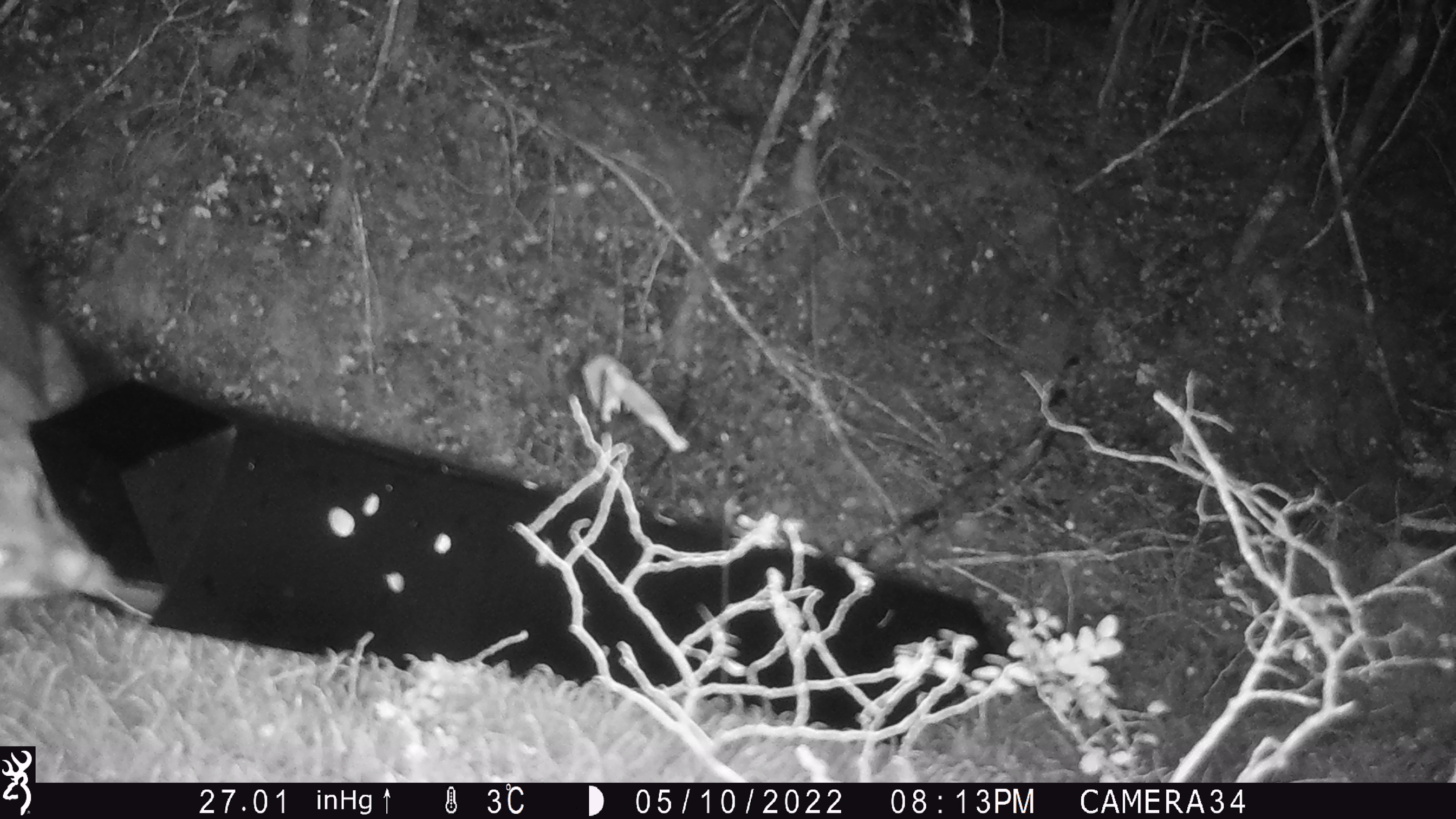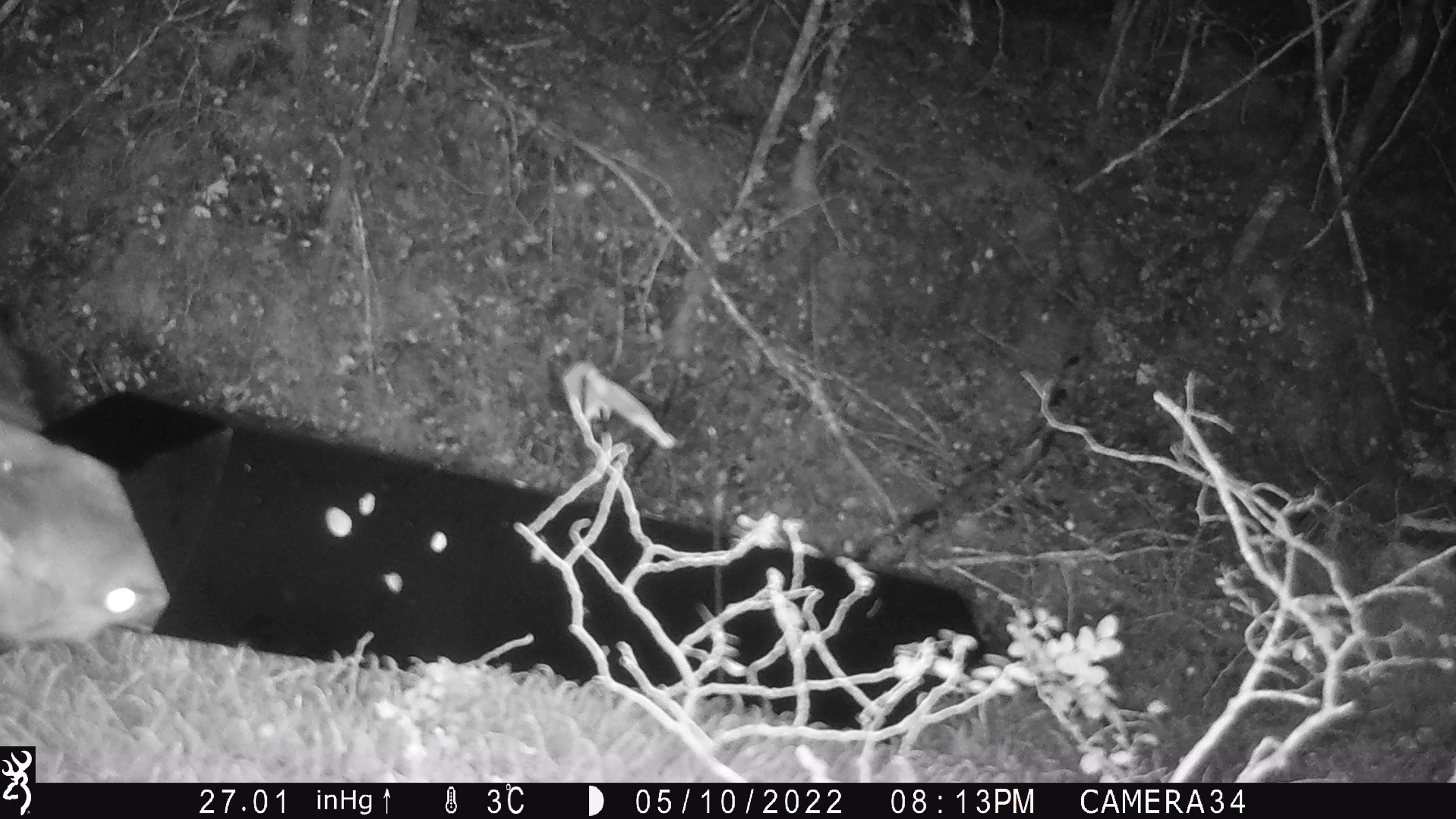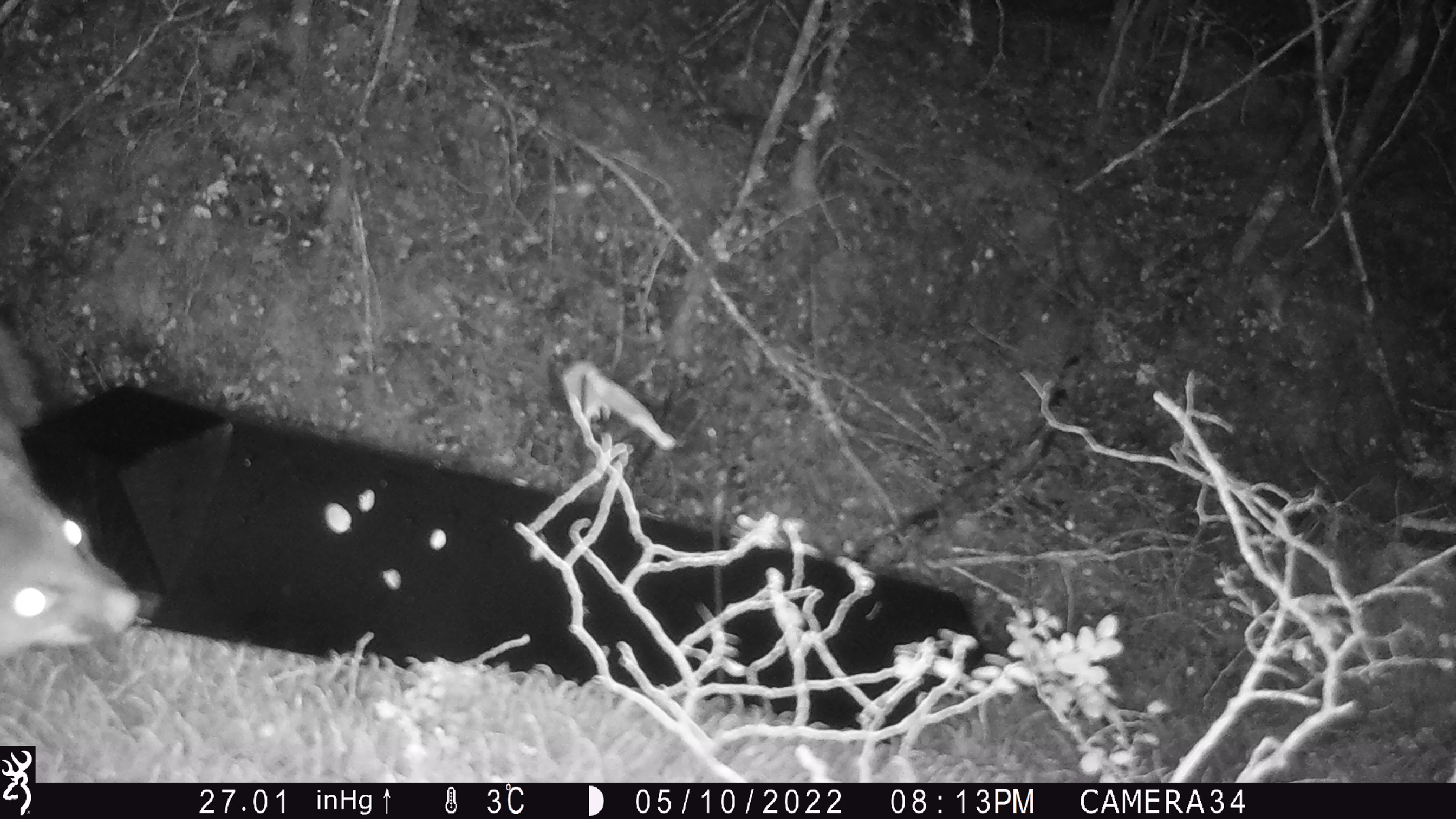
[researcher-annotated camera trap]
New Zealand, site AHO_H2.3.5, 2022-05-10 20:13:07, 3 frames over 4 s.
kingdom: Animalia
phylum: Chordata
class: Mammalia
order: Diprotodontia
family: Phalangeridae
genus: Trichosurus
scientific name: Trichosurus vulpecula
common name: common brushtail possum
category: possum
Possum (common brushtail possum) (Trichosurus vulpecula).